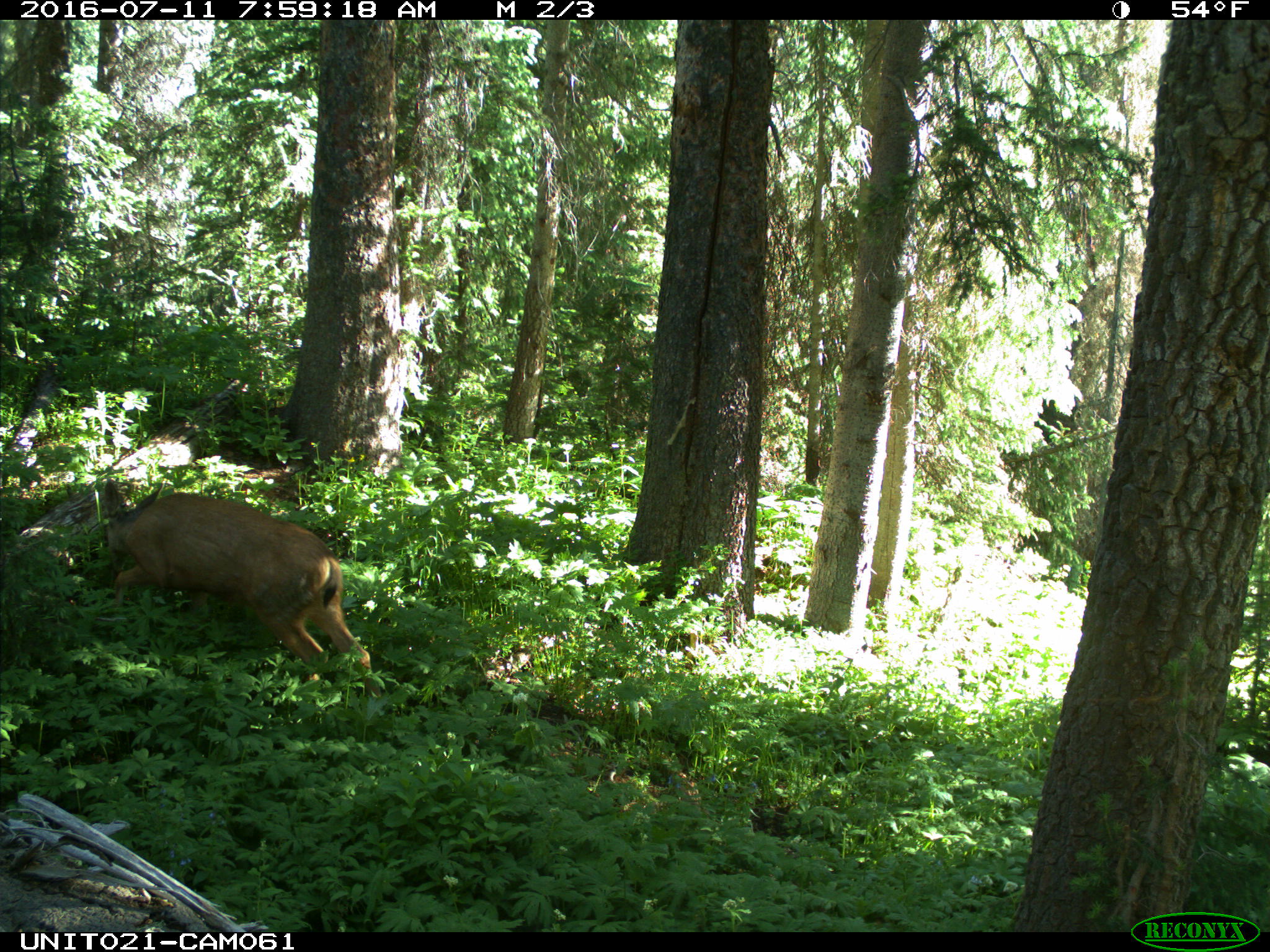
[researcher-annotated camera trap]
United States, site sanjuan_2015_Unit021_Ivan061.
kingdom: Animalia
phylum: Chordata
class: Mammalia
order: Artiodactyla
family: Cervidae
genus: Odocoileus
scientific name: Odocoileus hemionus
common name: mule deer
Odocoileus hemionus (mule deer).